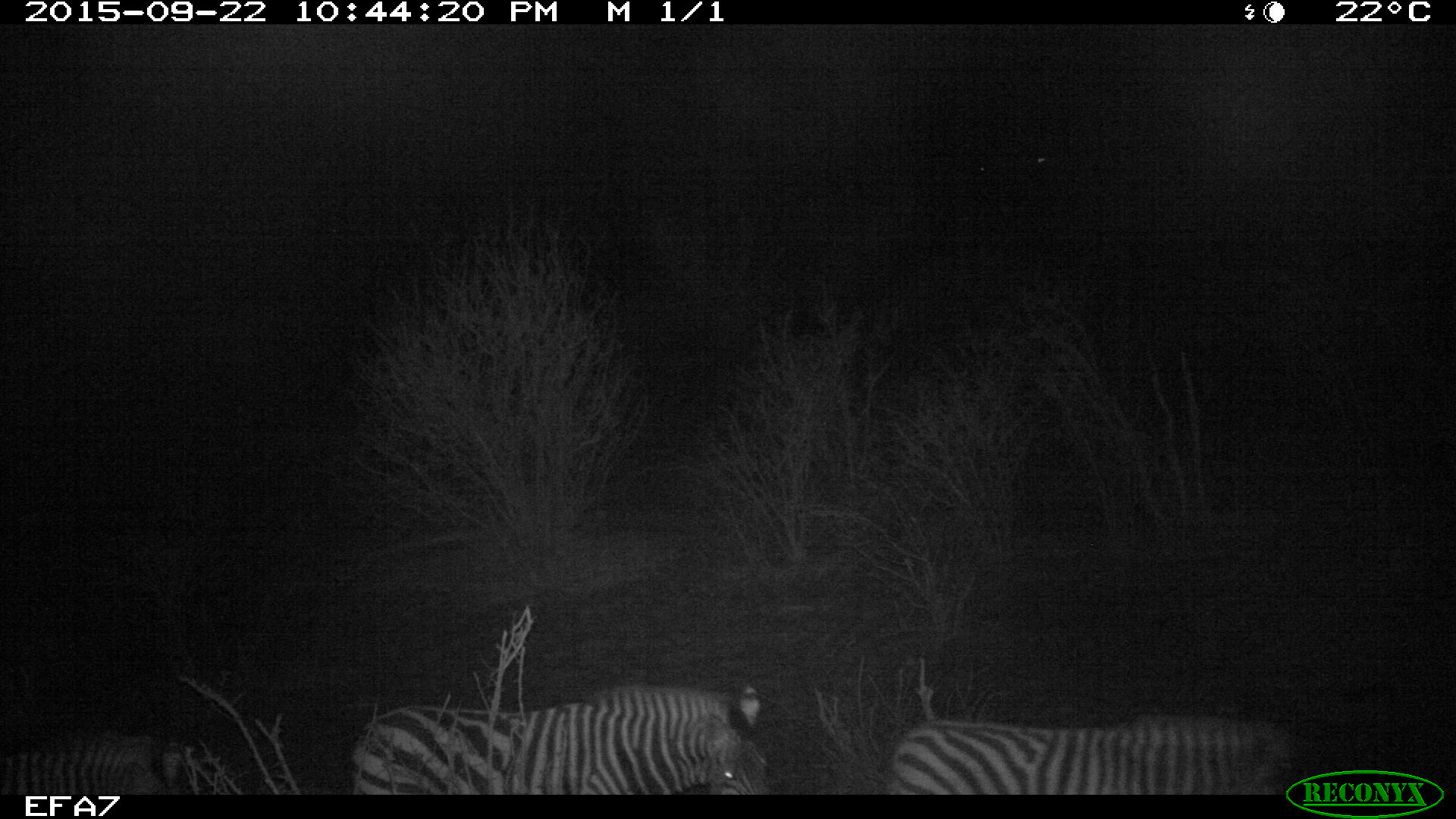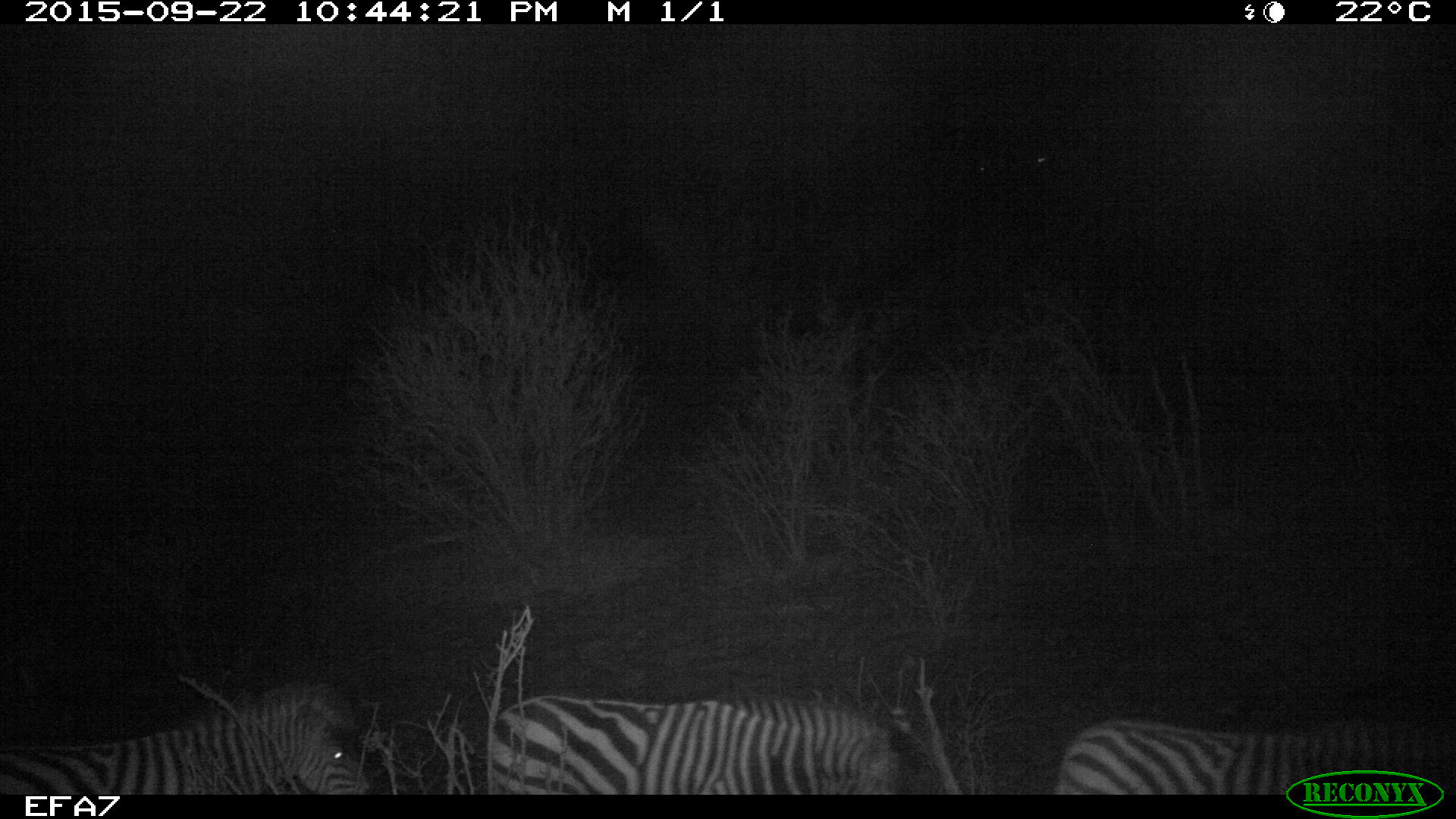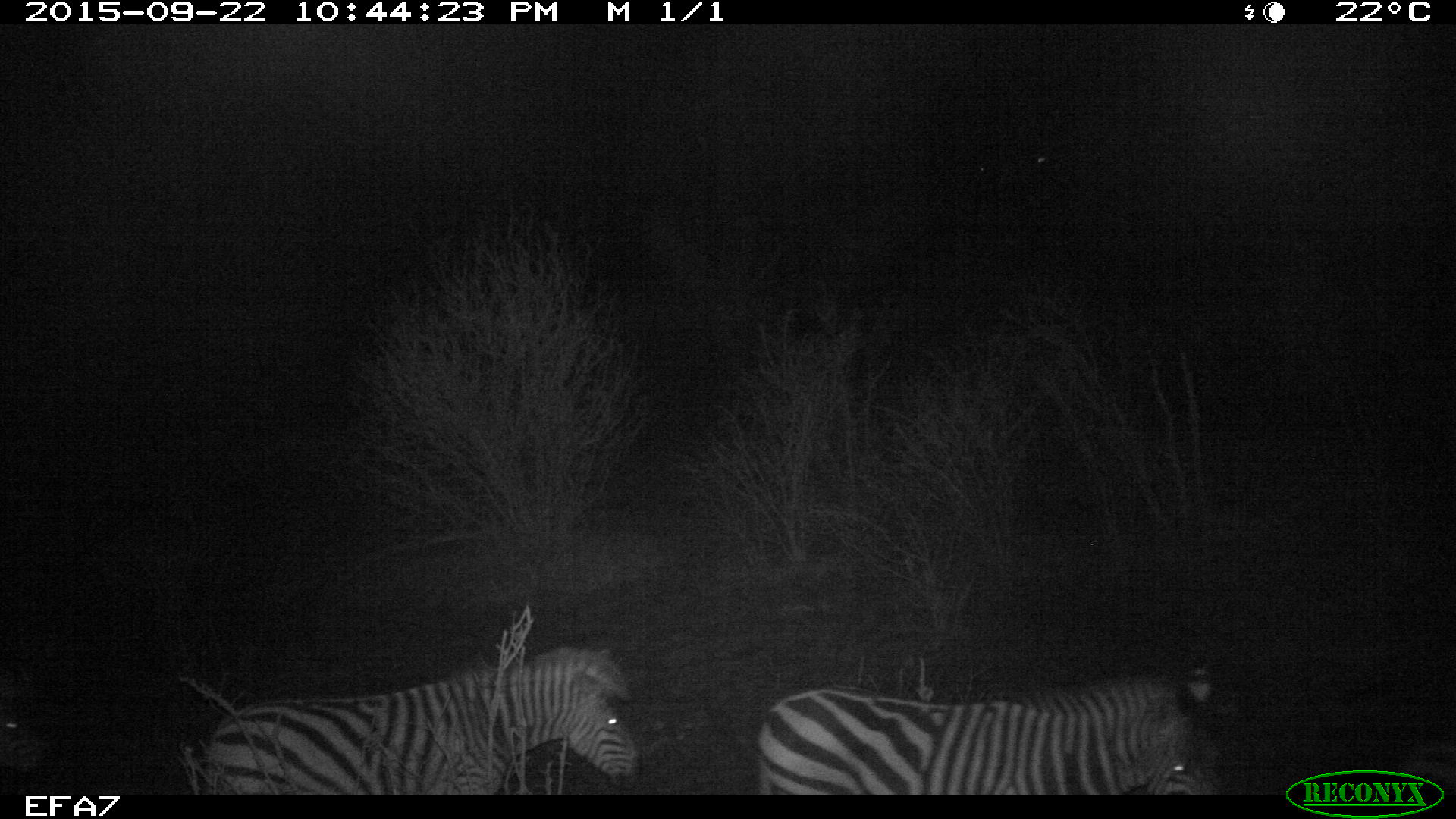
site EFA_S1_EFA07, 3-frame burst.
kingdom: Animalia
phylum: Chordata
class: Mammalia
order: Perissodactyla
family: Equidae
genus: Equus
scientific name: Equus quagga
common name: plains zebra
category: zebraplains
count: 3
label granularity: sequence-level